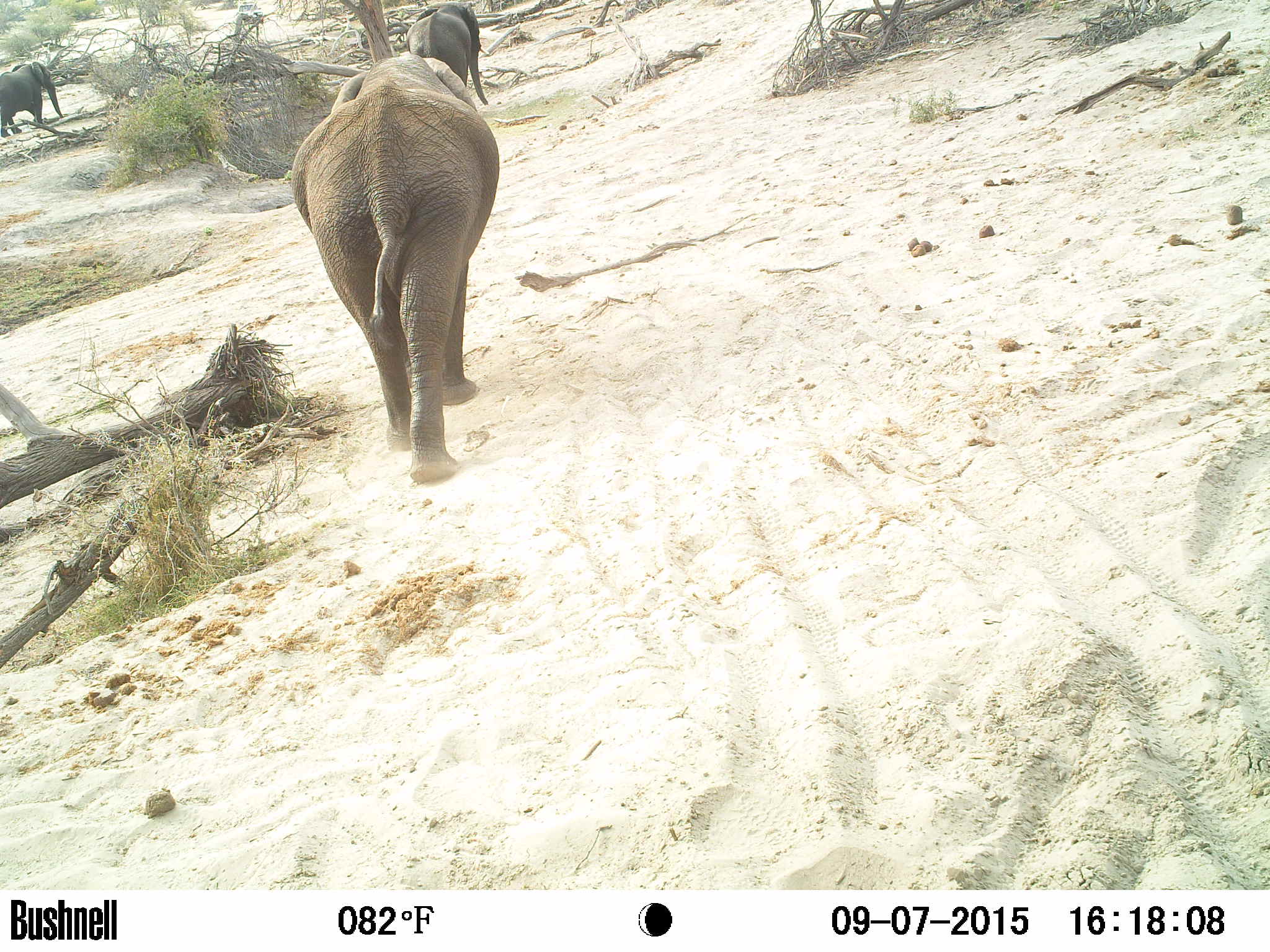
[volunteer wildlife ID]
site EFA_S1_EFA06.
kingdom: Animalia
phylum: Chordata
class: Mammalia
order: Proboscidea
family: Elephantidae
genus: Loxodonta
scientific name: Loxodonta africana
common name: african bush elephant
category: elephant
Elephant (african bush elephant) (Loxodonta africana), count 3. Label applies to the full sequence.